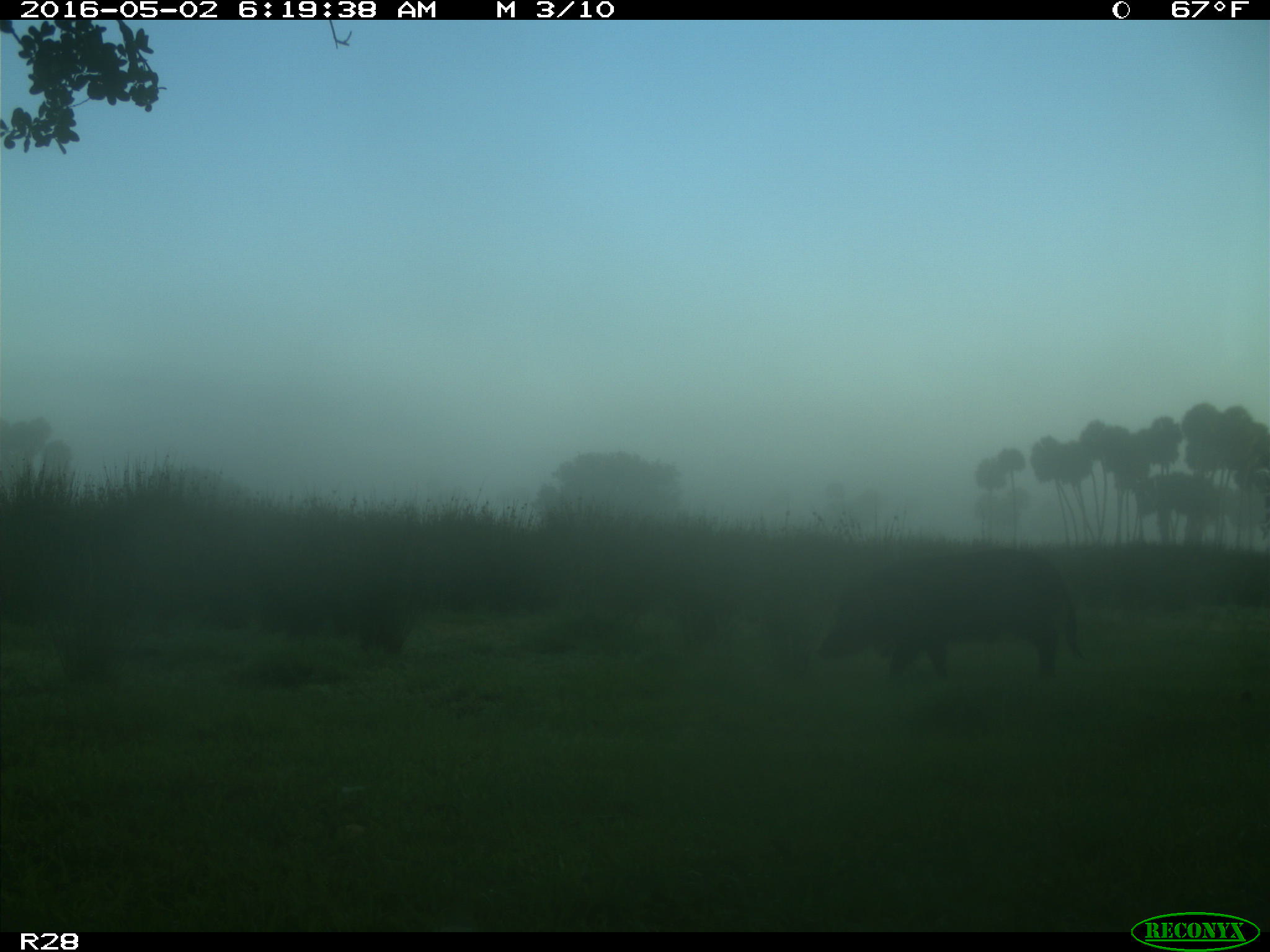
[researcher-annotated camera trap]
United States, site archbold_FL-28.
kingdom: Animalia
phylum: Chordata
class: Mammalia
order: Artiodactyla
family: Suidae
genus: Sus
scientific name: Sus scrofa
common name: wild boar